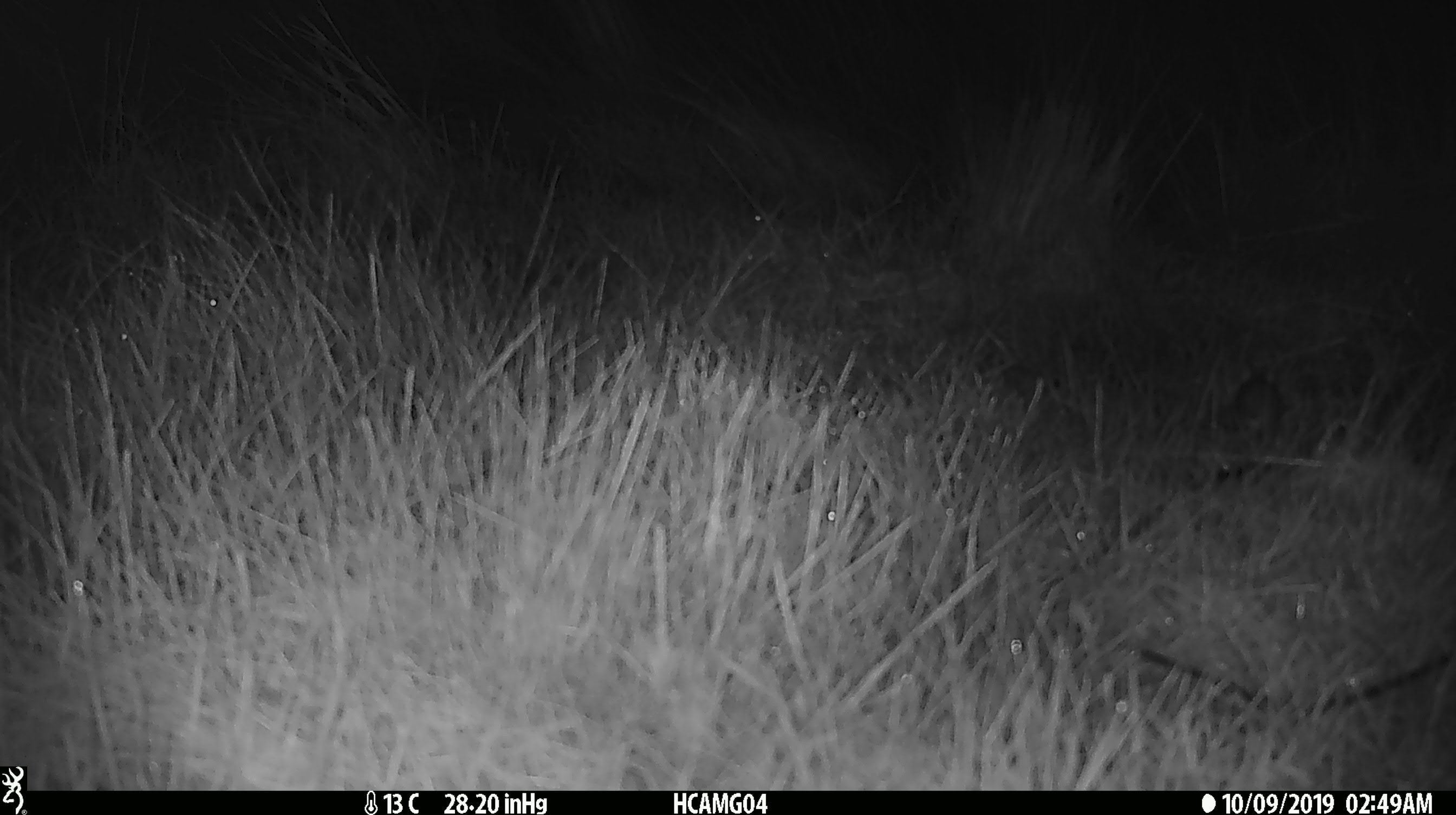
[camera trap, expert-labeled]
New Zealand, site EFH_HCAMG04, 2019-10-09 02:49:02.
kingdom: Animalia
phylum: Chordata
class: Mammalia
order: Rodentia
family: Muridae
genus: Mus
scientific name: Mus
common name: mouse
Mouse (Mus).